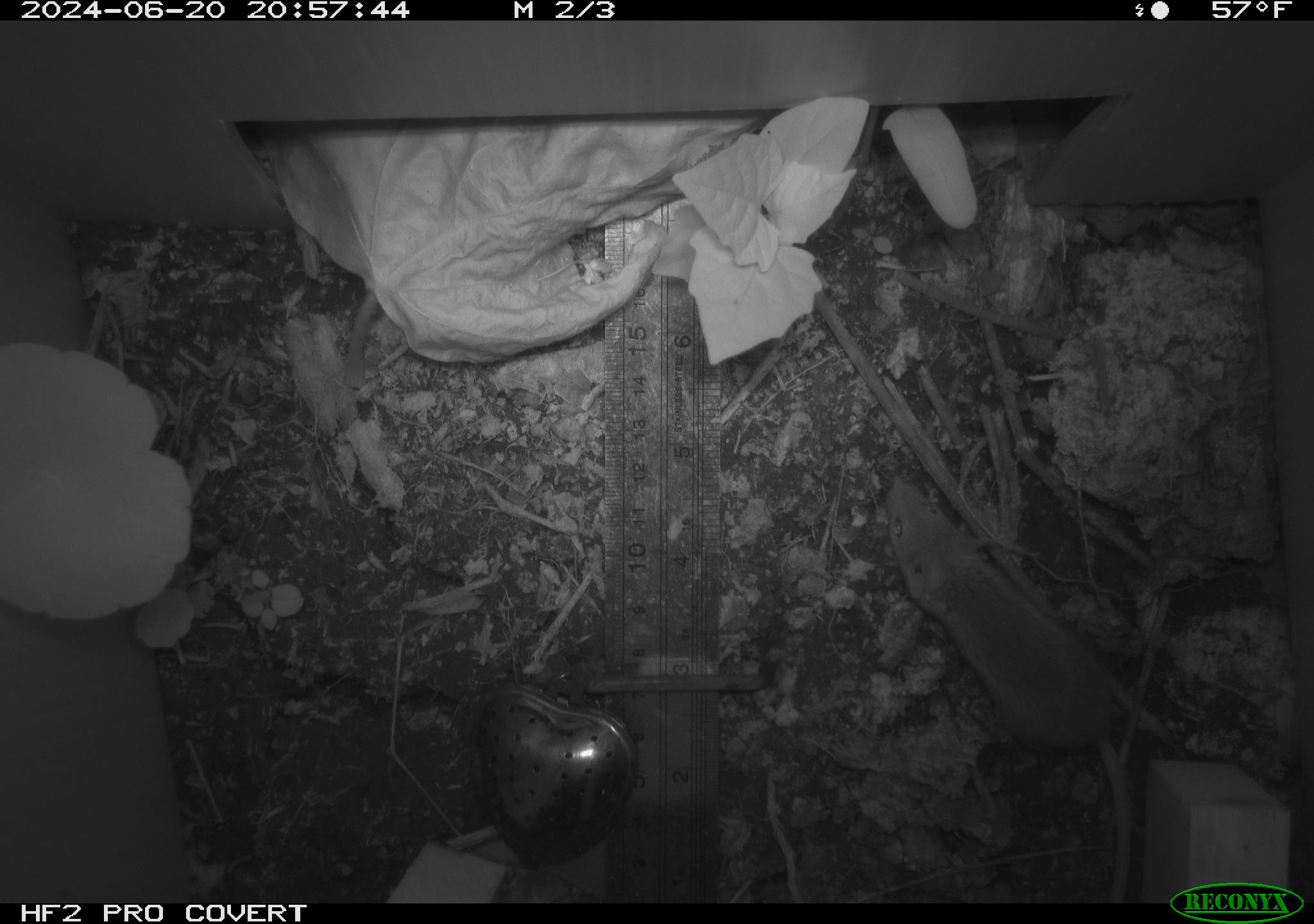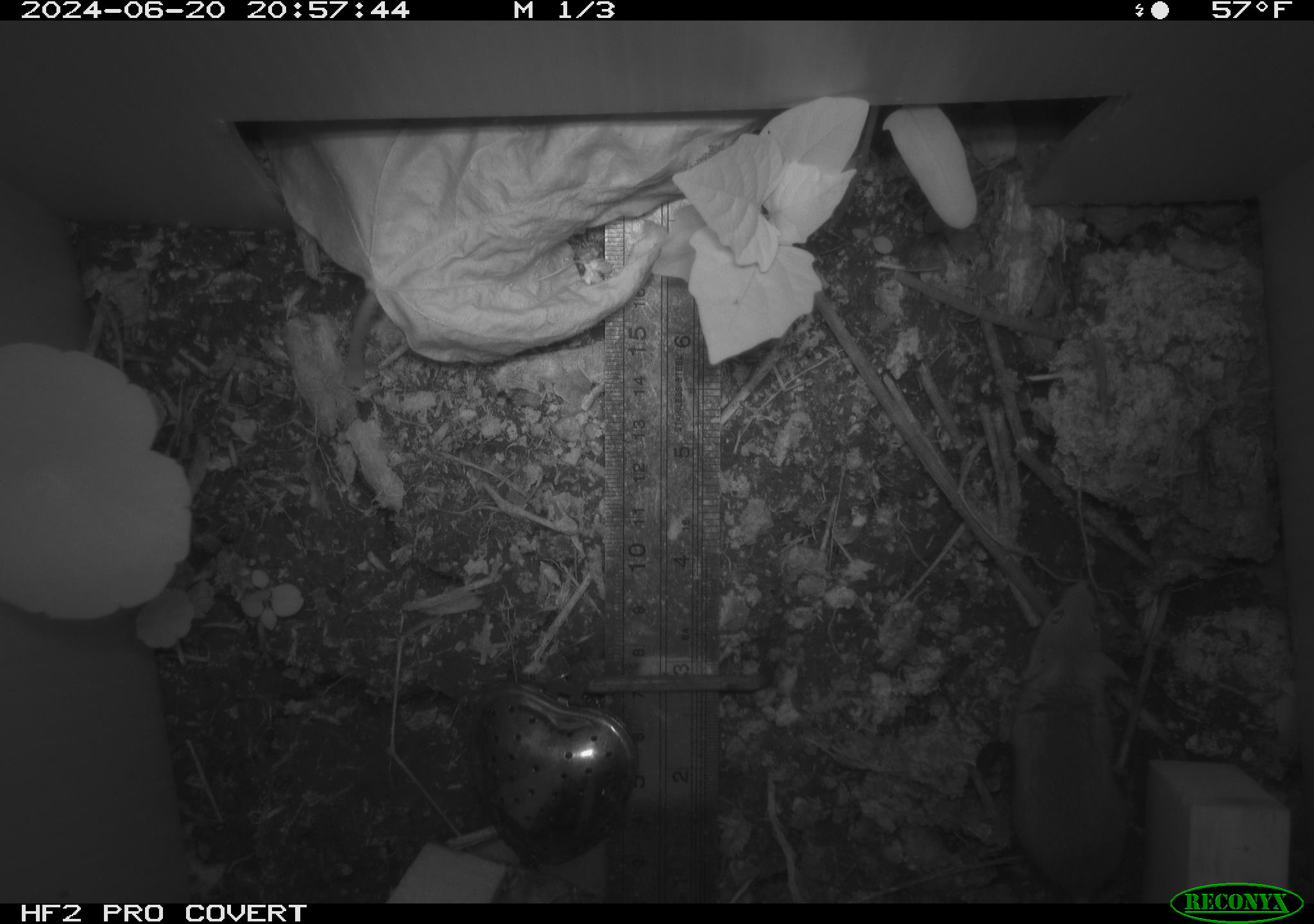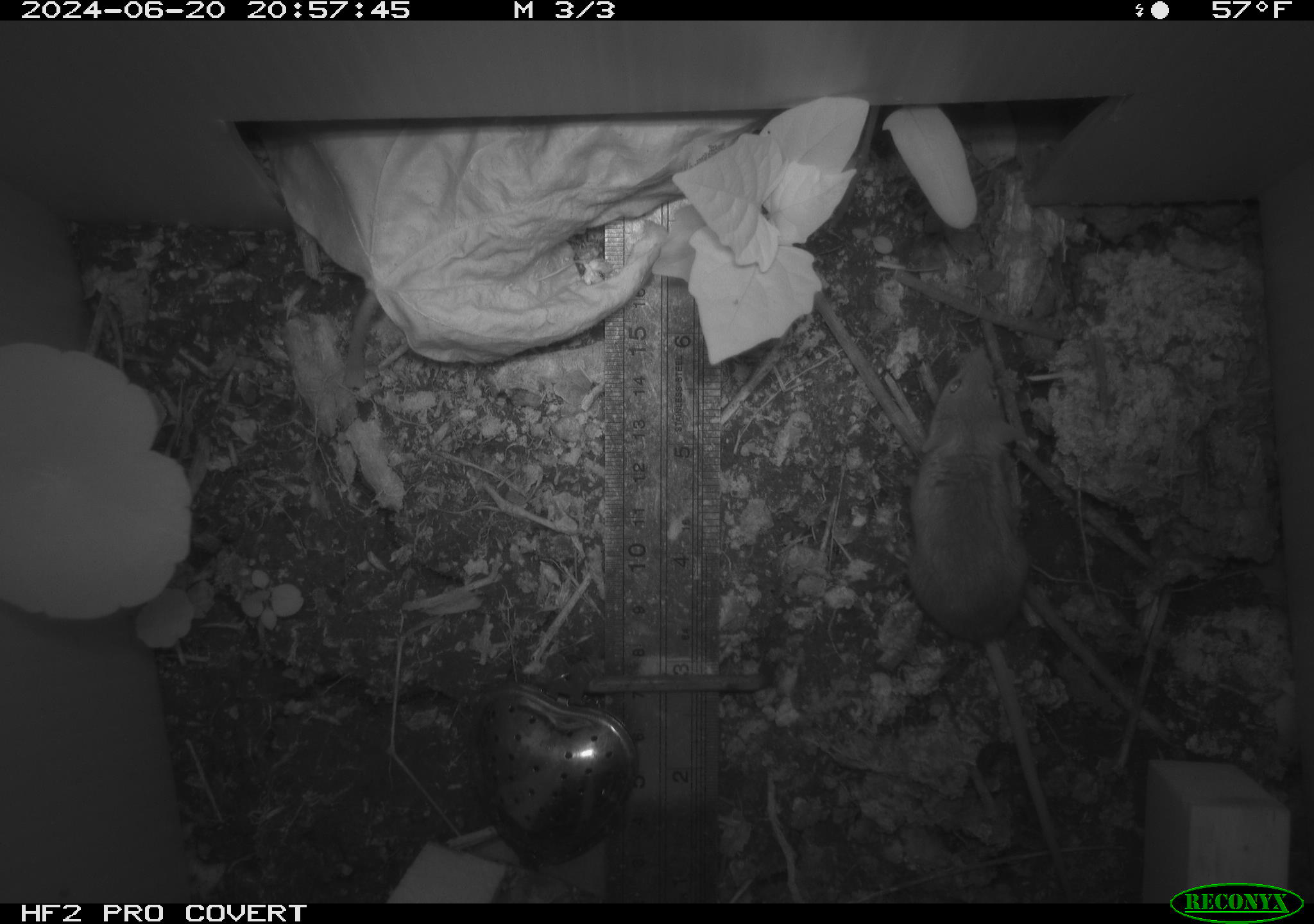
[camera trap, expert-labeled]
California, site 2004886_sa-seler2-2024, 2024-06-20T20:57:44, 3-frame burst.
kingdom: Animalia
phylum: Chordata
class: Mammalia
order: Rodentia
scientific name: Rodentia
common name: mouse species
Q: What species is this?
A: Mouse species (Rodentia).